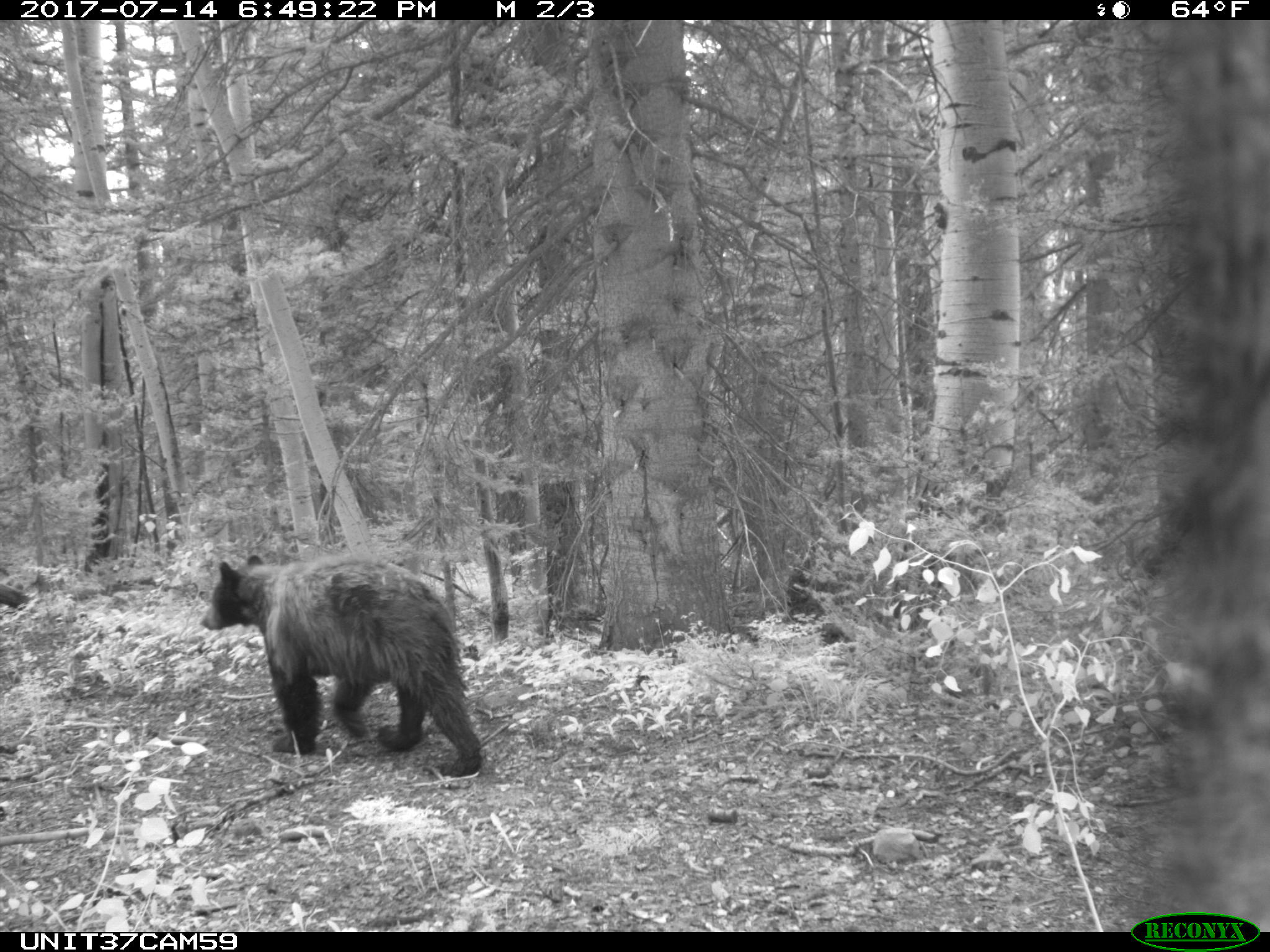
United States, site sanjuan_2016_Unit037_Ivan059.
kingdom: Animalia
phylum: Chordata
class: Mammalia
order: Carnivora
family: Ursidae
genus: Ursus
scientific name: Ursus americanus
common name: american black bear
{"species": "Ursus americanus (american black bear)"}